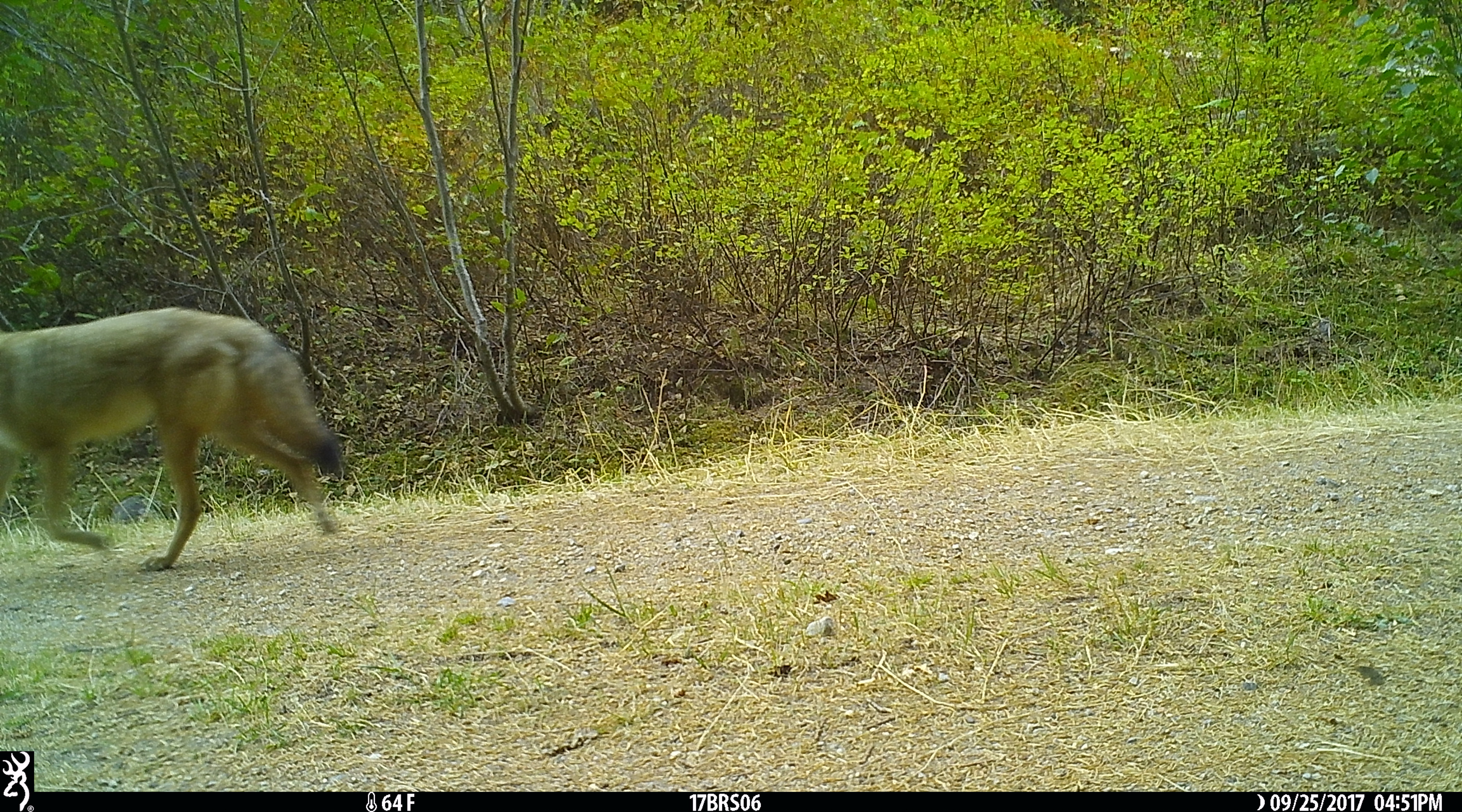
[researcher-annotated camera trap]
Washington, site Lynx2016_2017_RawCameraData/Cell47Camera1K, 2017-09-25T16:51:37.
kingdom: Animalia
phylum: Chordata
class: Mammalia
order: Carnivora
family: Canidae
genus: Canis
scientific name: Canis latrans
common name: coyote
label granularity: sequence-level